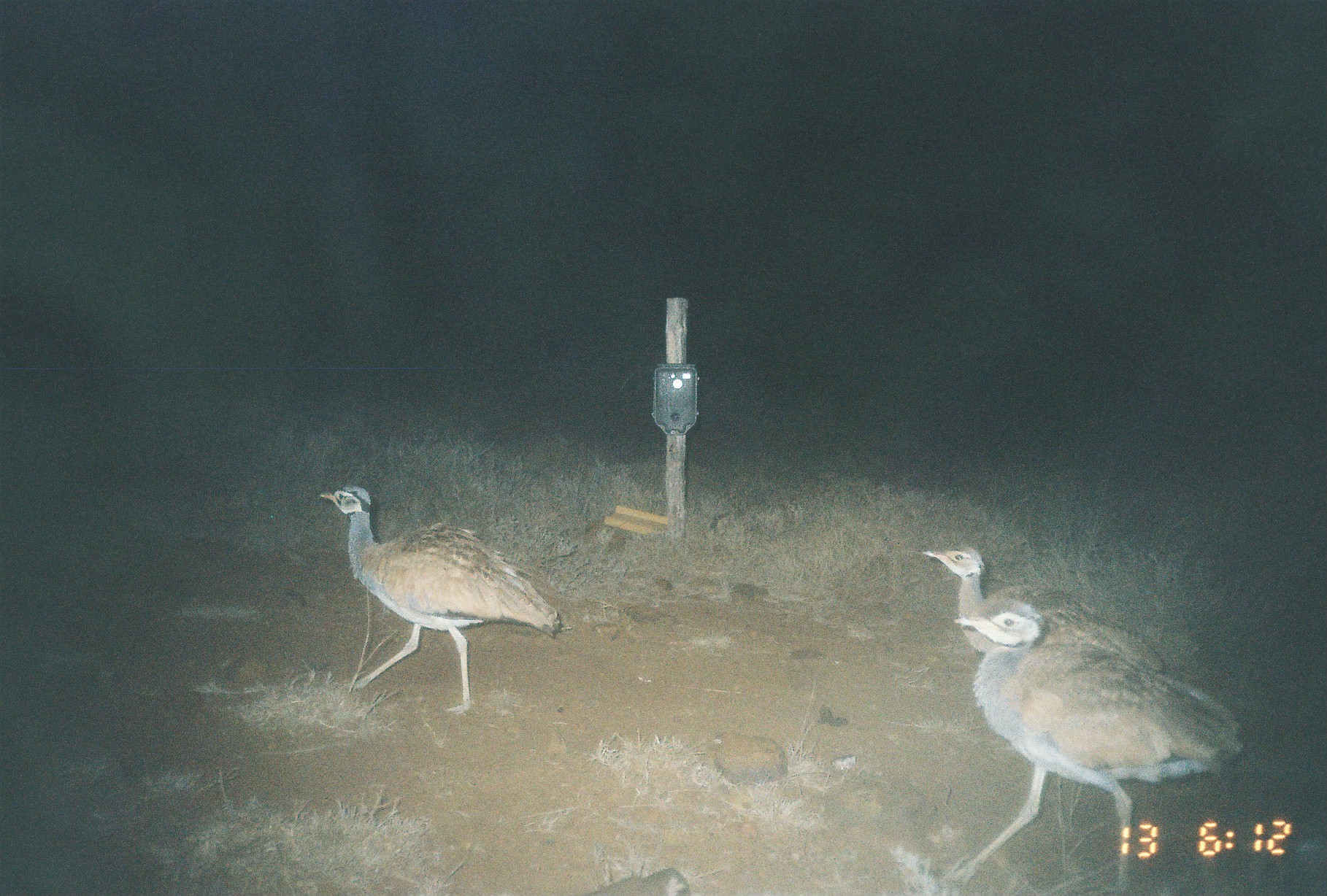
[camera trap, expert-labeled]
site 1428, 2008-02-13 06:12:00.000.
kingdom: Animalia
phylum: Chordata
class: Aves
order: Otidiformes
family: Otididae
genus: Eupodotis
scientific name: Eupodotis senegalensis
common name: white-bellied bustard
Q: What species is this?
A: Eupodotis senegalensis (white-bellied bustard).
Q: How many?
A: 3.